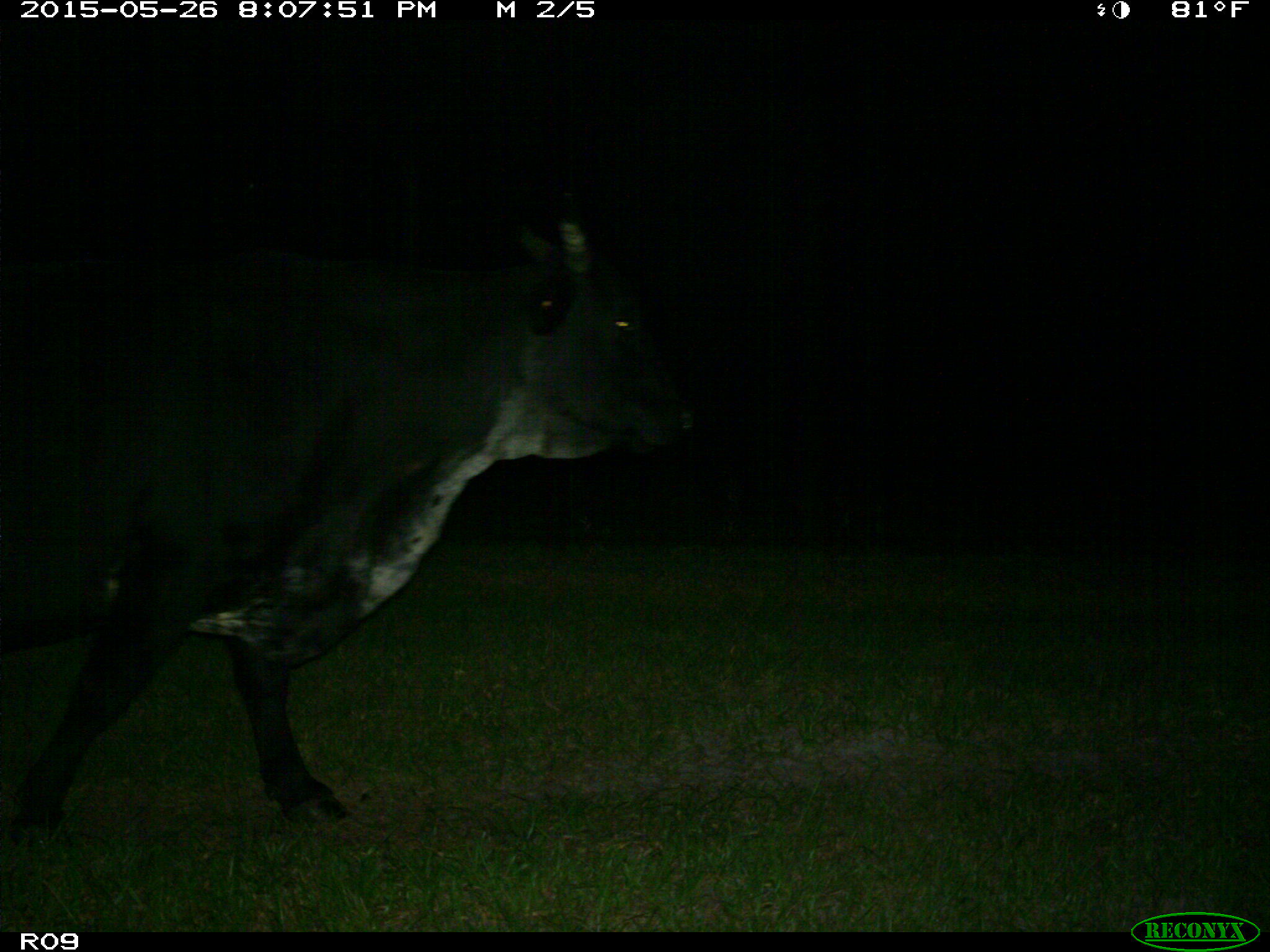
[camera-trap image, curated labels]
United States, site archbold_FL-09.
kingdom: Animalia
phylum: Chordata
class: Mammalia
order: Artiodactyla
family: Bovidae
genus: Bos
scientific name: Bos taurus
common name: domestic cow